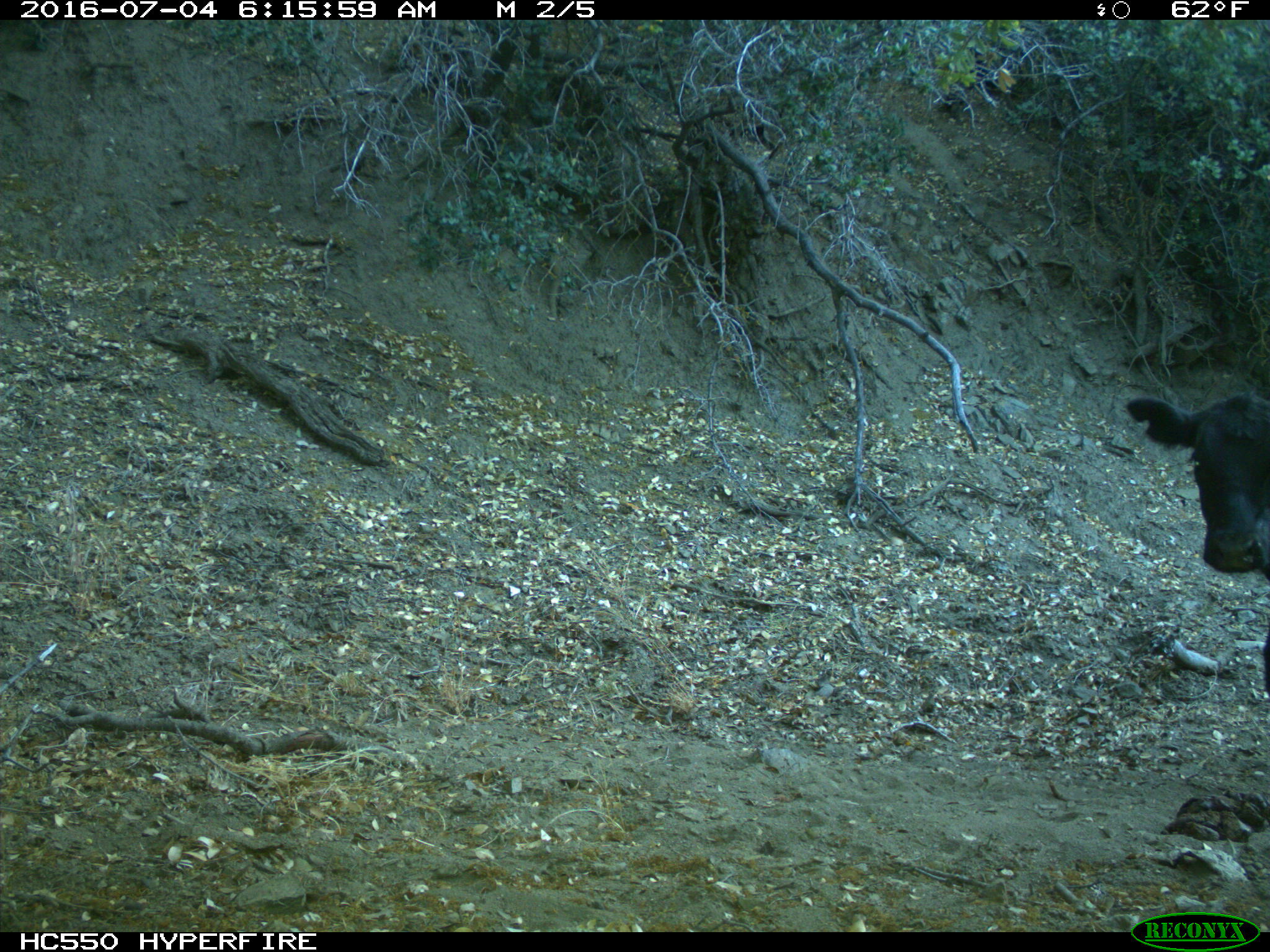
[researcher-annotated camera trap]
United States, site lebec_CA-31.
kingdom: Animalia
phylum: Chordata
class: Mammalia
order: Artiodactyla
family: Bovidae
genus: Bos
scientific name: Bos taurus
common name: domestic cow